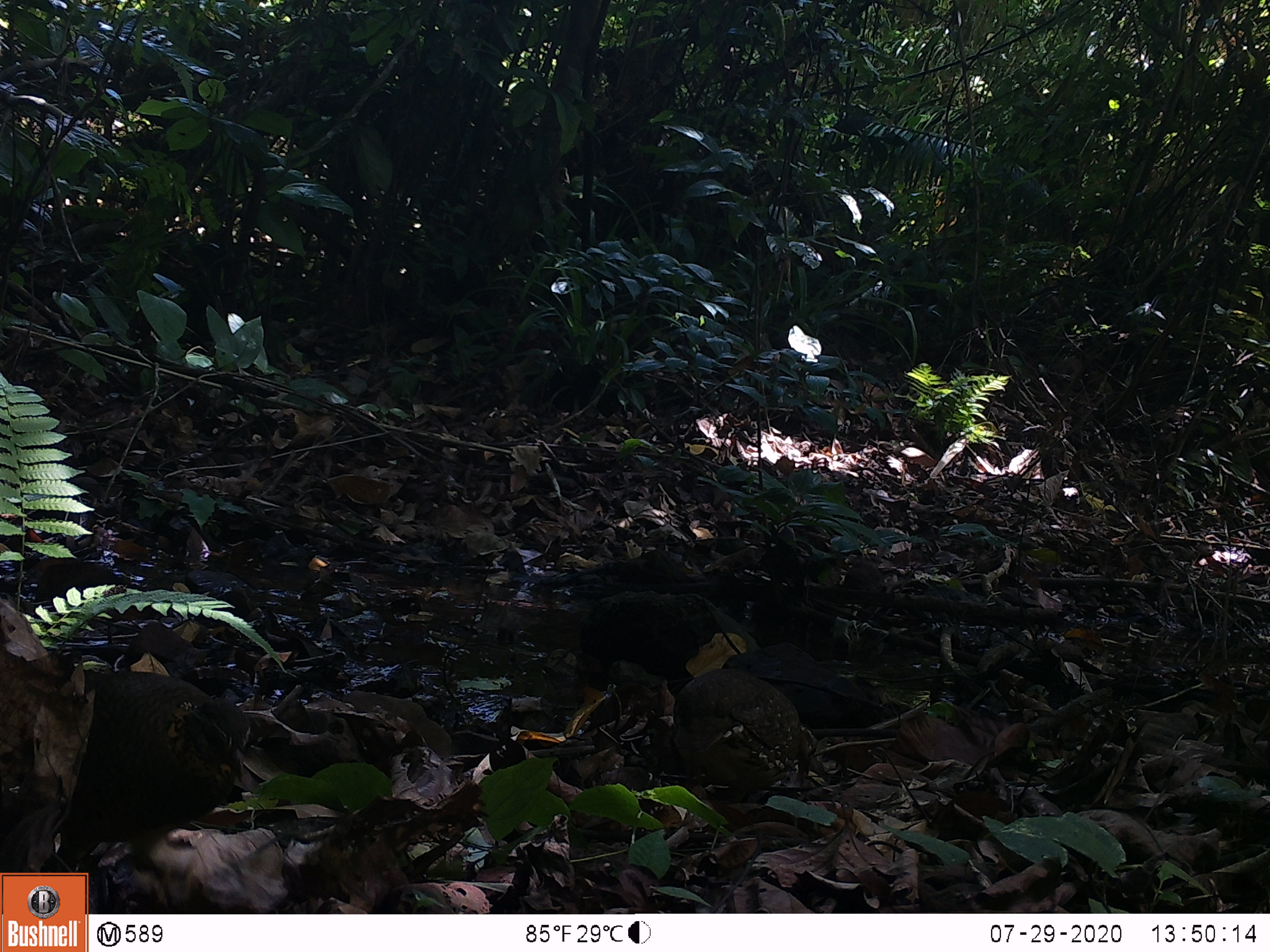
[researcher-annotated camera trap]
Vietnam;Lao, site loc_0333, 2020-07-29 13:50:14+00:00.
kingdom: Animalia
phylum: Chordata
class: Aves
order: Galliformes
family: Phasianidae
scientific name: Phasianidae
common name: partridge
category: unidentified partridge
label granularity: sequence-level